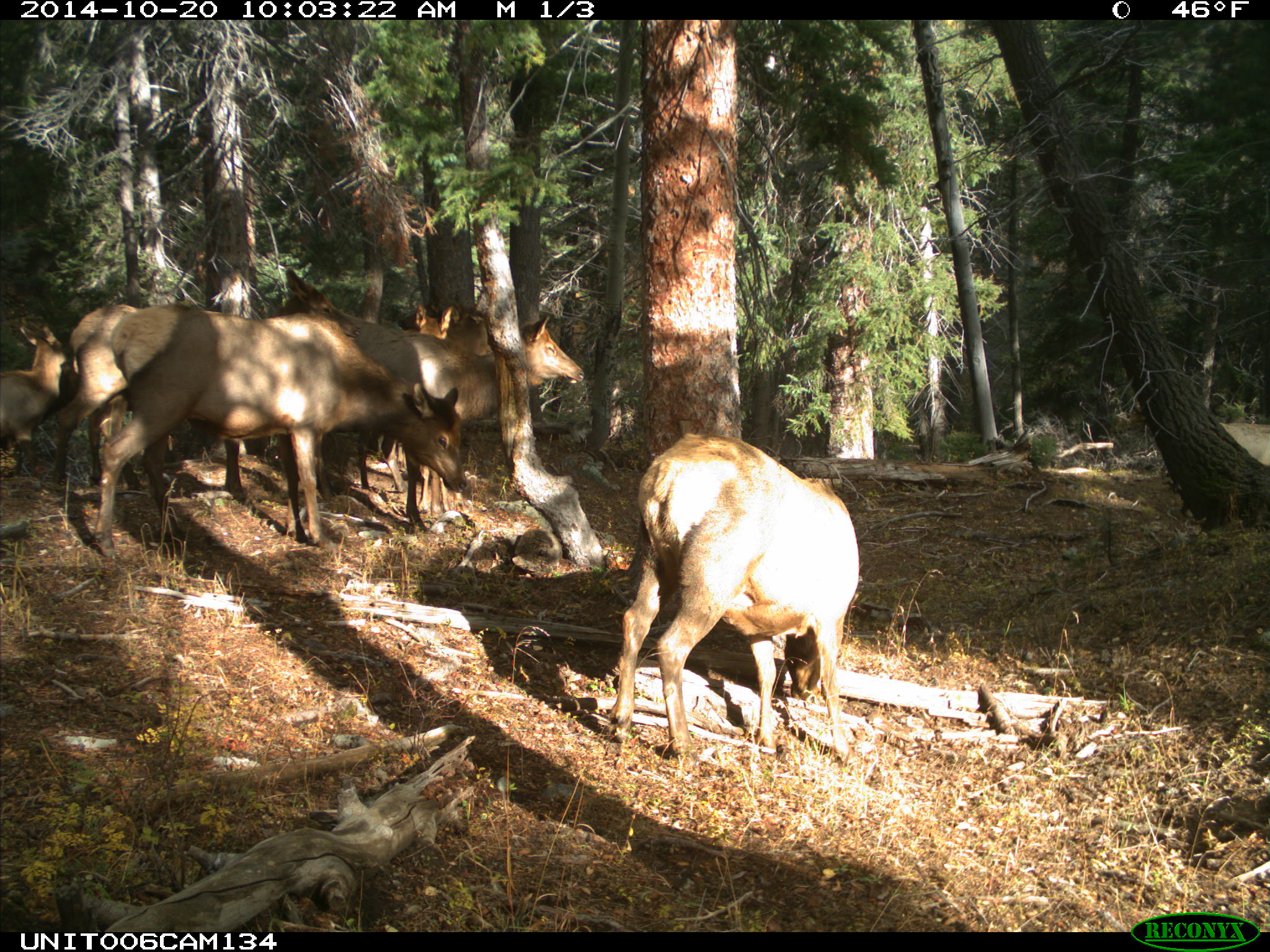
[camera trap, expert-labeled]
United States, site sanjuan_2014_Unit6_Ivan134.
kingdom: Animalia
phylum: Chordata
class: Mammalia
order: Artiodactyla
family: Cervidae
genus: Cervus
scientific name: Cervus elaphus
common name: red deer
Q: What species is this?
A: Cervus elaphus (red deer).